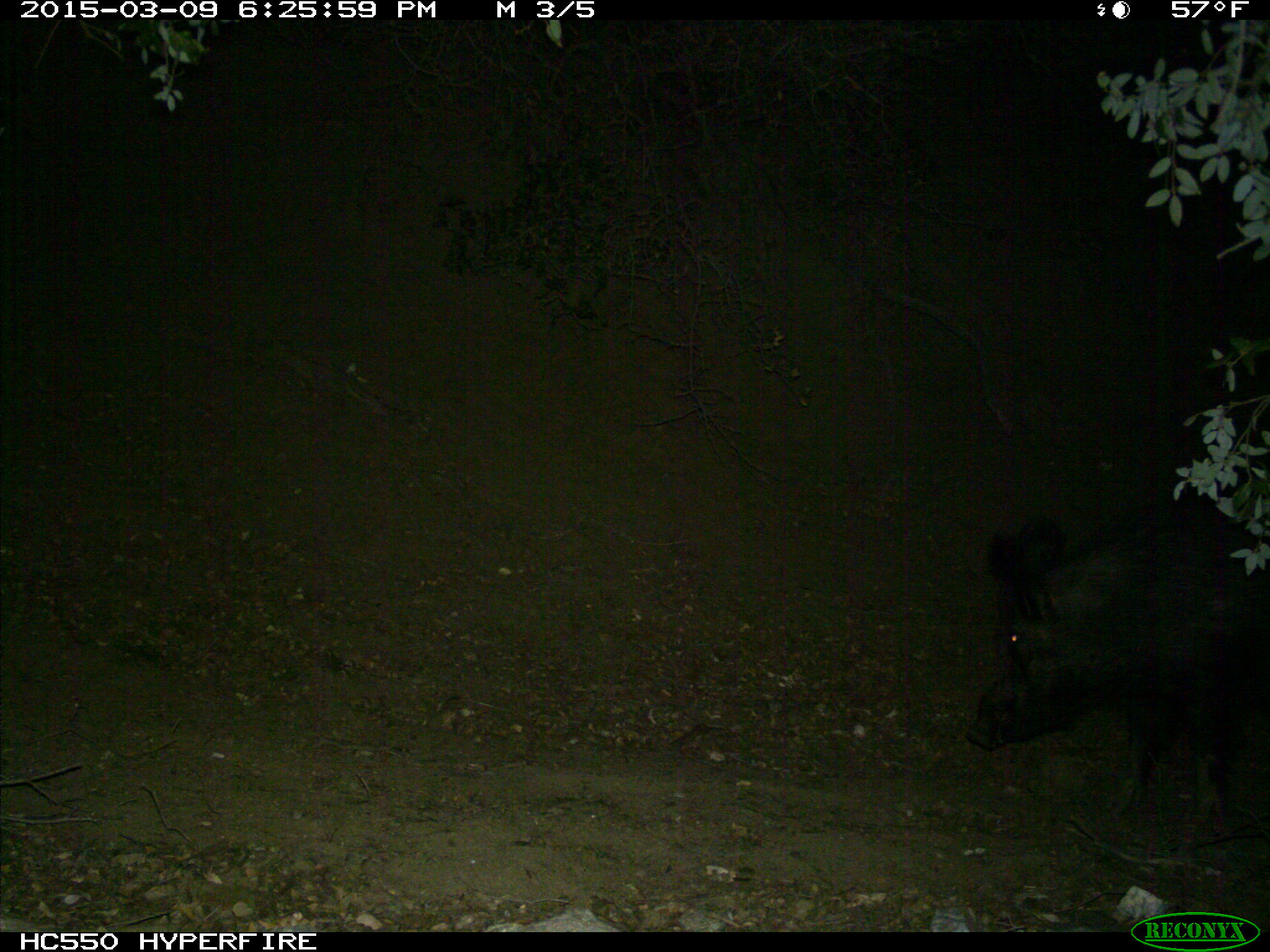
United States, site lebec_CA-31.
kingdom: Animalia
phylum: Chordata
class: Mammalia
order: Artiodactyla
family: Suidae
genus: Sus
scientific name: Sus scrofa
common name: wild boar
Sus scrofa (wild boar).